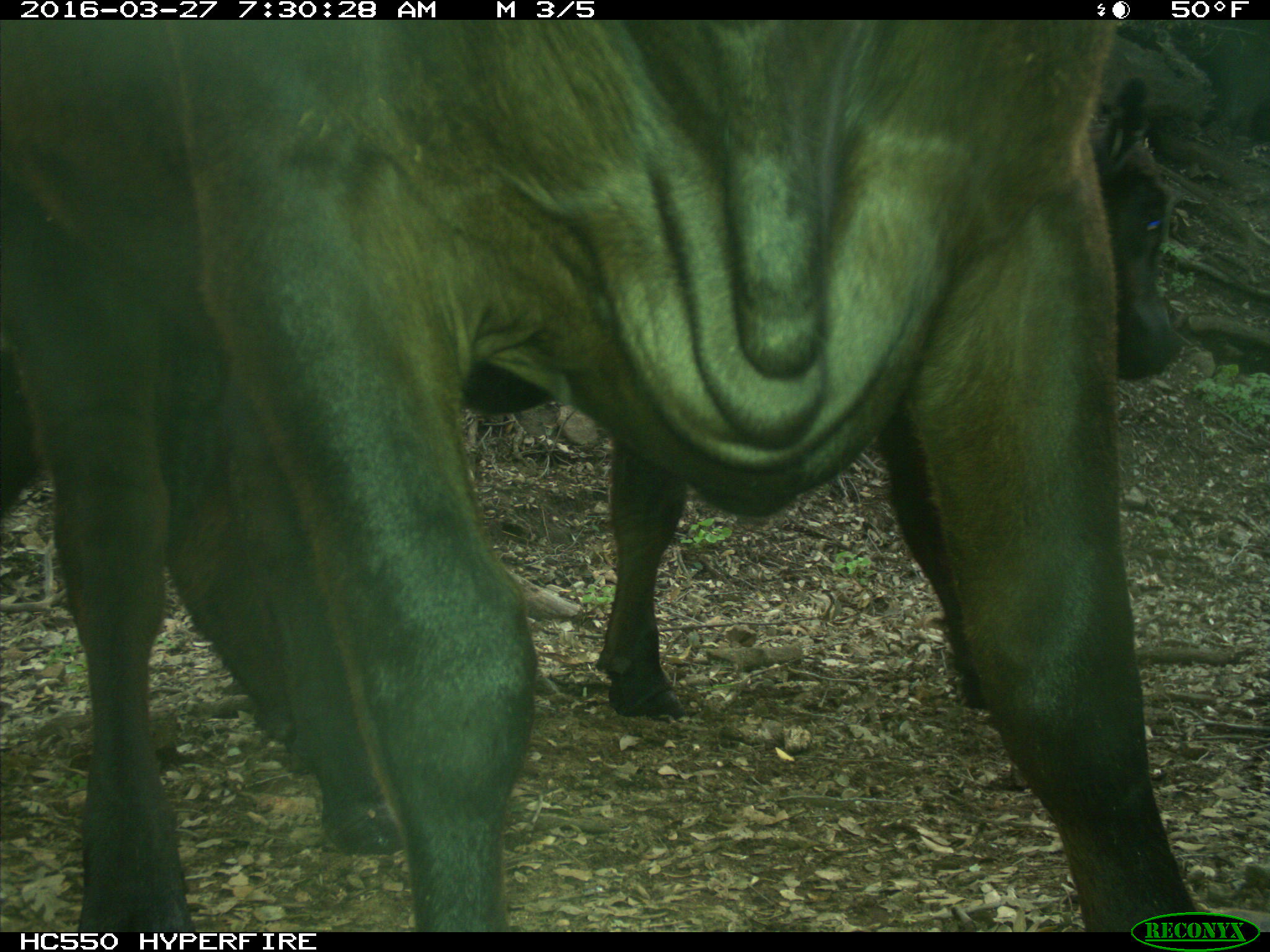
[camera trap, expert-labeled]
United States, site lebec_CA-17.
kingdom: Animalia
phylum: Chordata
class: Mammalia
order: Artiodactyla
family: Bovidae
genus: Bos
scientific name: Bos taurus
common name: domestic cow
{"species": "Bos taurus (domestic cow)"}